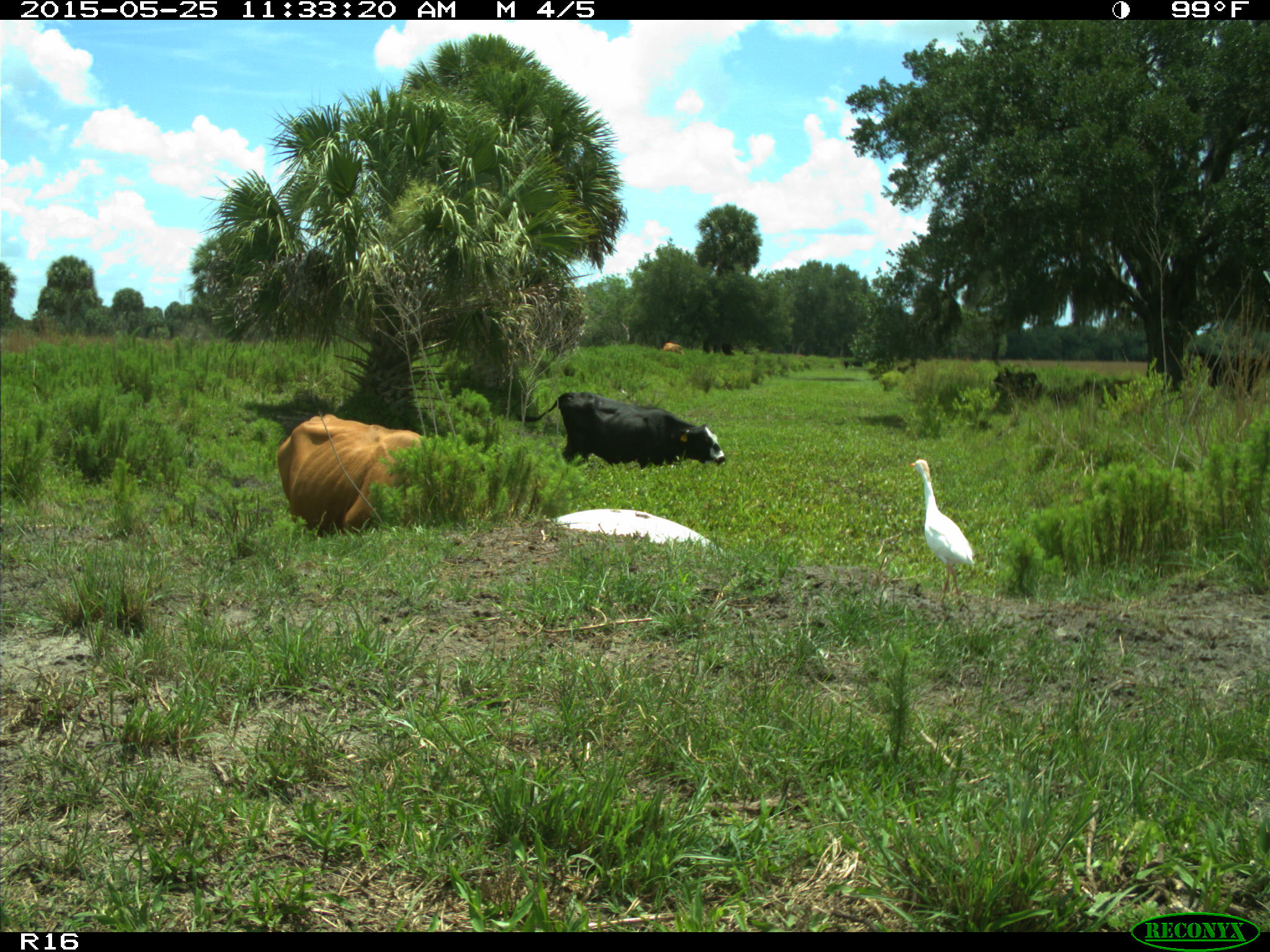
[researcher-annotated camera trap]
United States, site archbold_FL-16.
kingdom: Animalia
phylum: Chordata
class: Mammalia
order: Artiodactyla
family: Bovidae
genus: Bos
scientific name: Bos taurus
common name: domestic cow